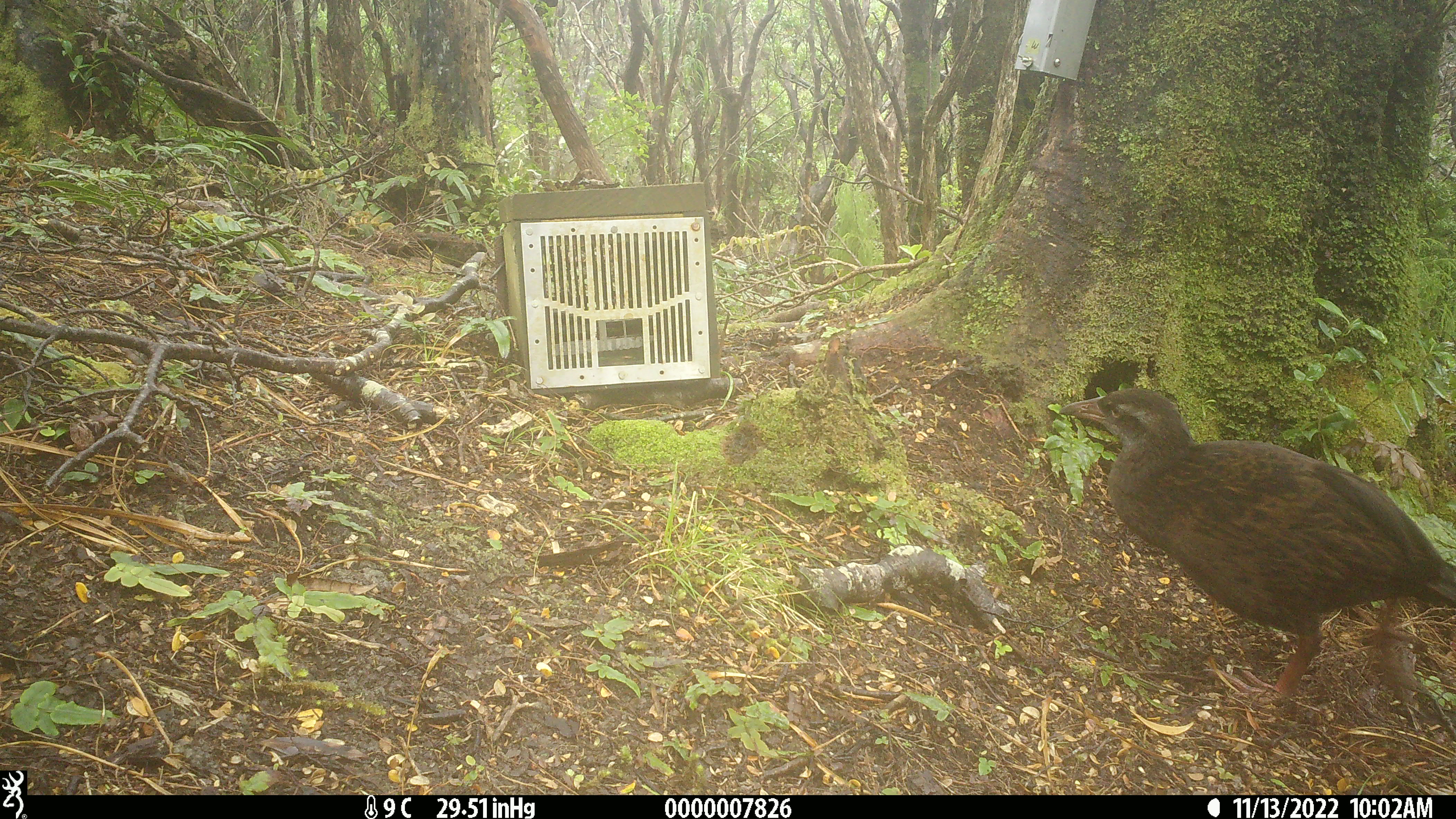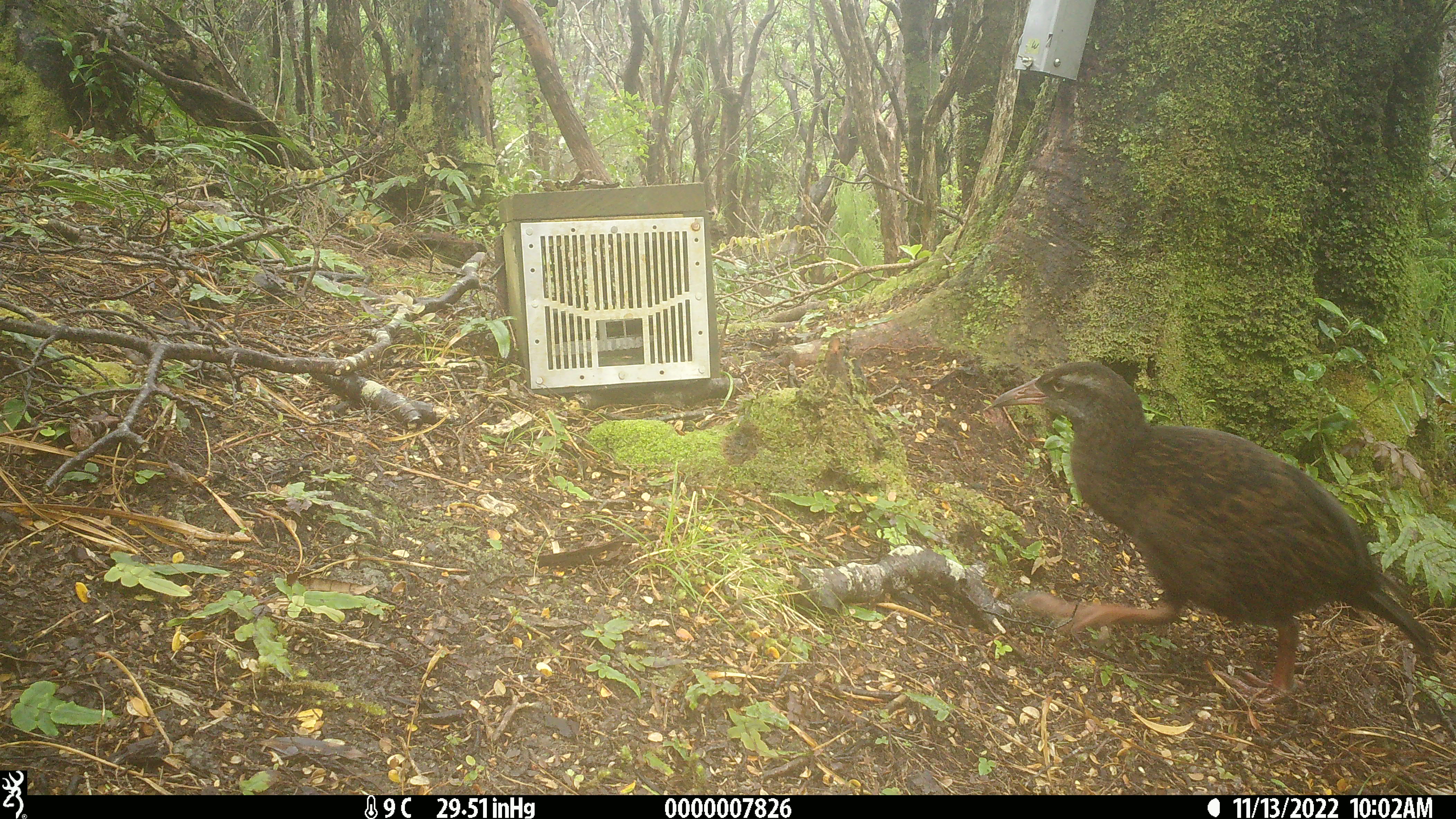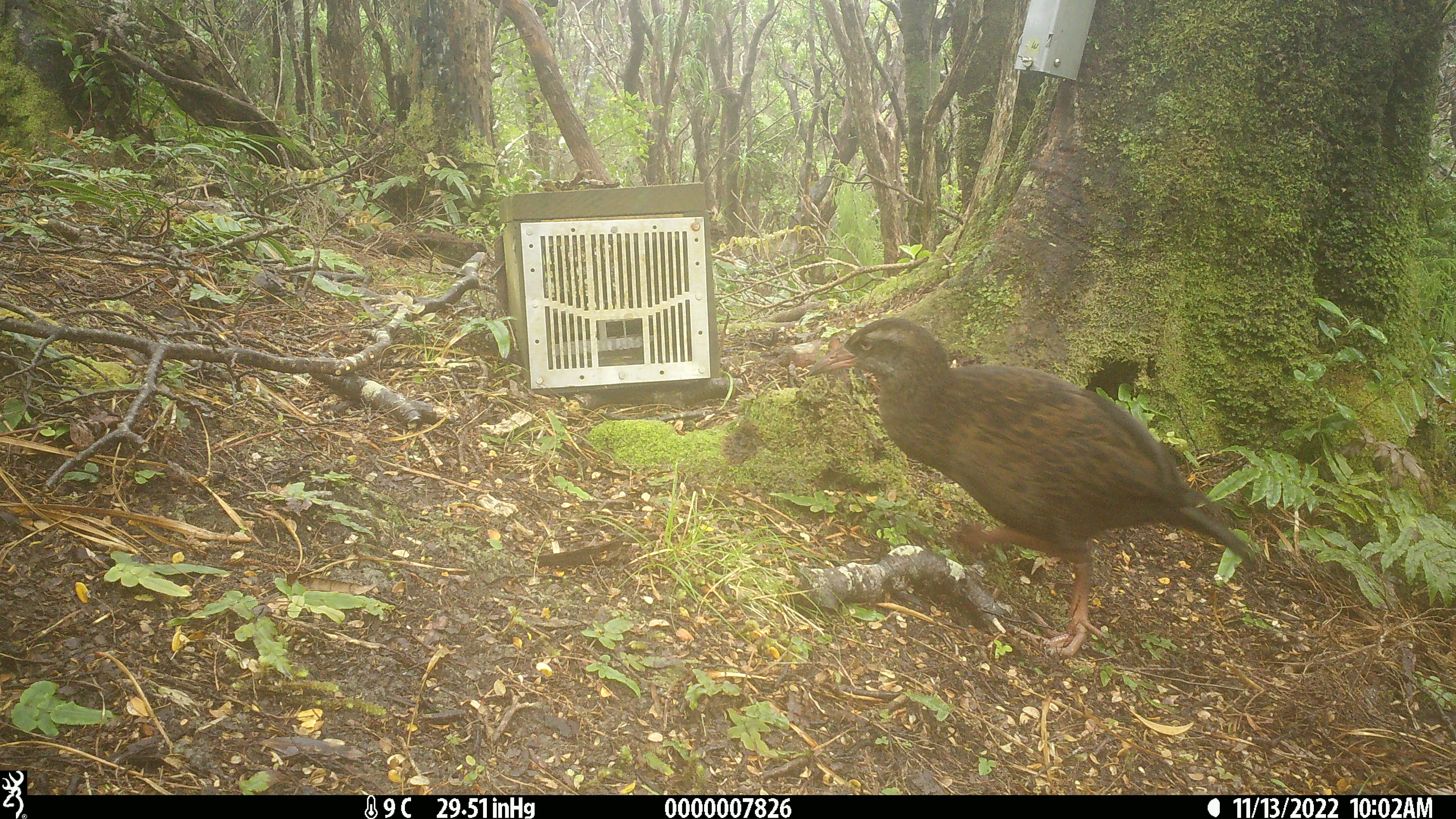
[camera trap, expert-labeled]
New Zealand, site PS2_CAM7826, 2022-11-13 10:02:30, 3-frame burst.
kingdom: Animalia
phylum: Chordata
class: Aves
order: Gruiformes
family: Rallidae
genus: Gallirallus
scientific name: Gallirallus australis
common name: weka